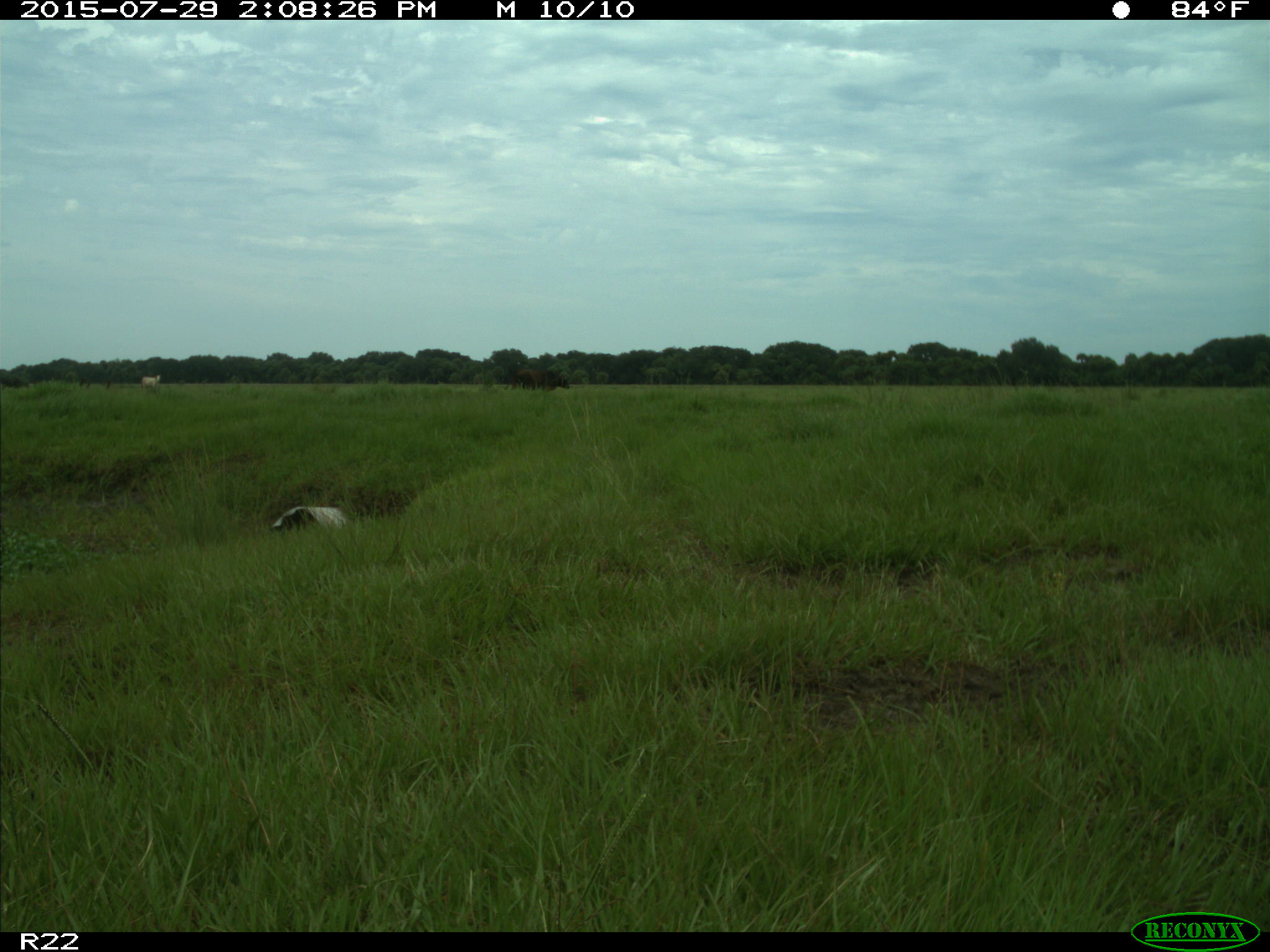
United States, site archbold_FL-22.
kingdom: Animalia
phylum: Chordata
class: Mammalia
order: Artiodactyla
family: Bovidae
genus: Bos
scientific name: Bos taurus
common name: domestic cow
Bos taurus (domestic cow).